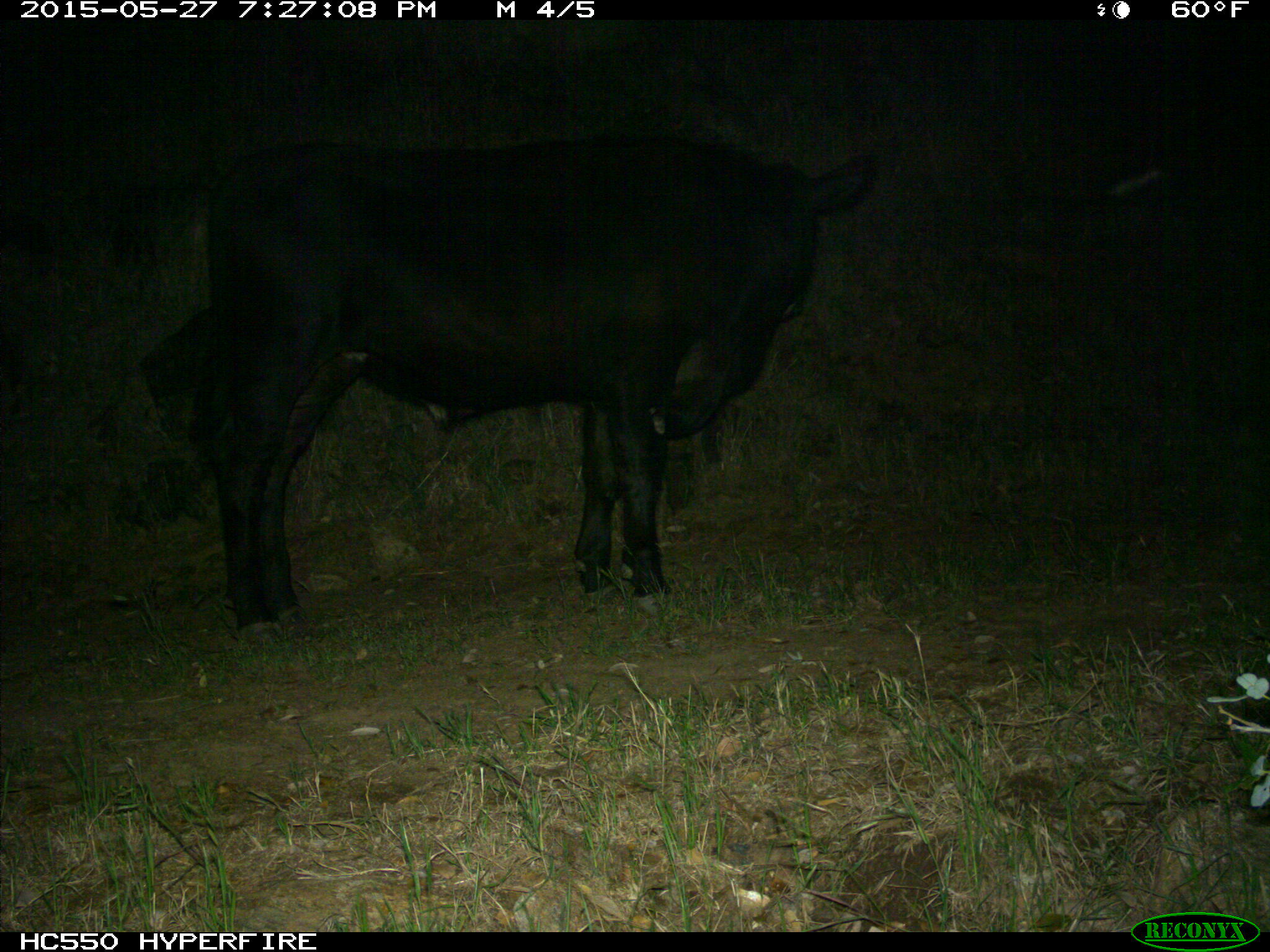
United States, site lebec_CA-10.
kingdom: Animalia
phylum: Chordata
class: Mammalia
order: Artiodactyla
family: Bovidae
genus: Bos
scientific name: Bos taurus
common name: domestic cow